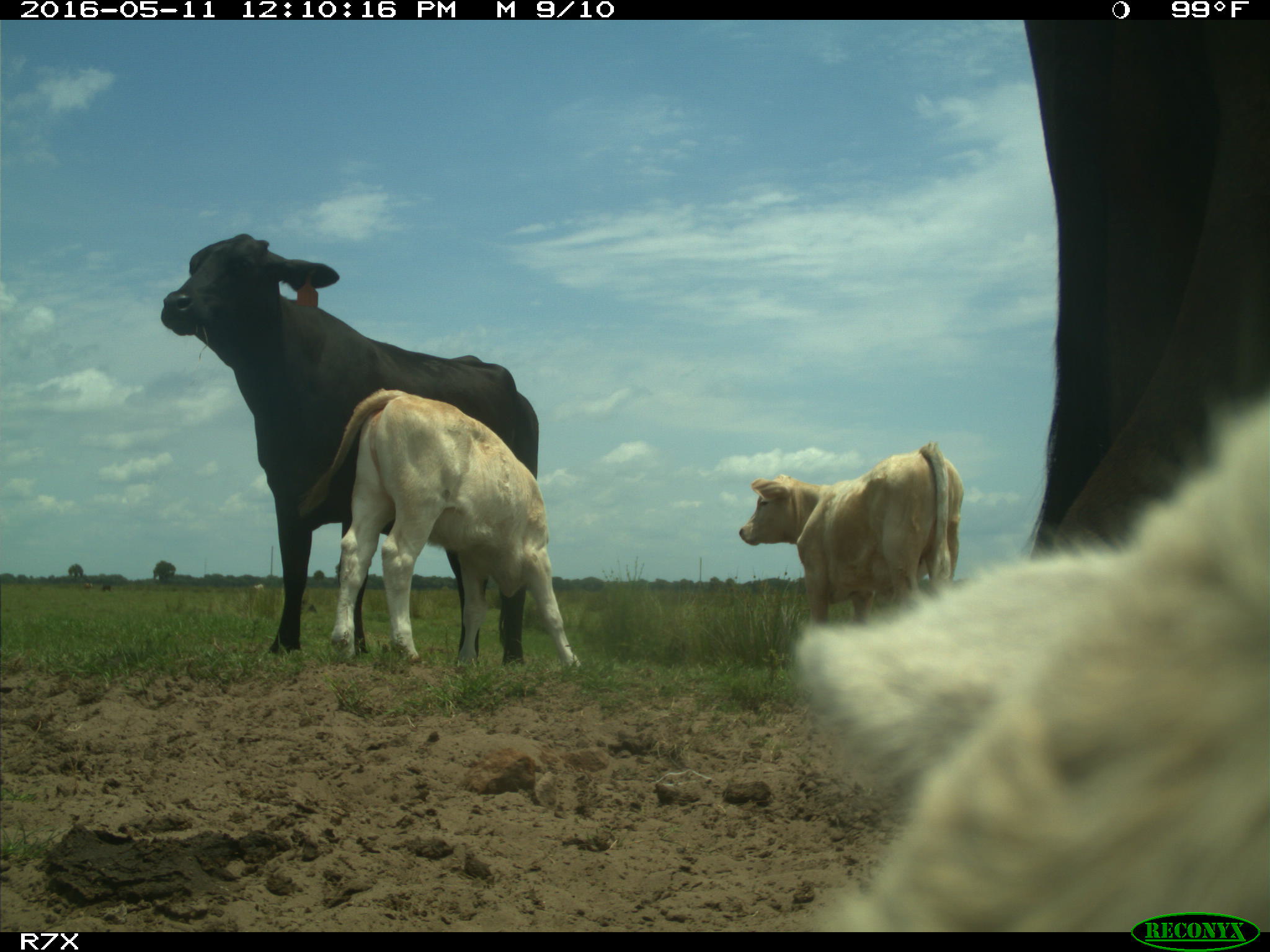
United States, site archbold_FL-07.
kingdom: Animalia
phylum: Chordata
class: Mammalia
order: Artiodactyla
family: Bovidae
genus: Bos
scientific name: Bos taurus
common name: domestic cow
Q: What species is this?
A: Bos taurus (domestic cow).